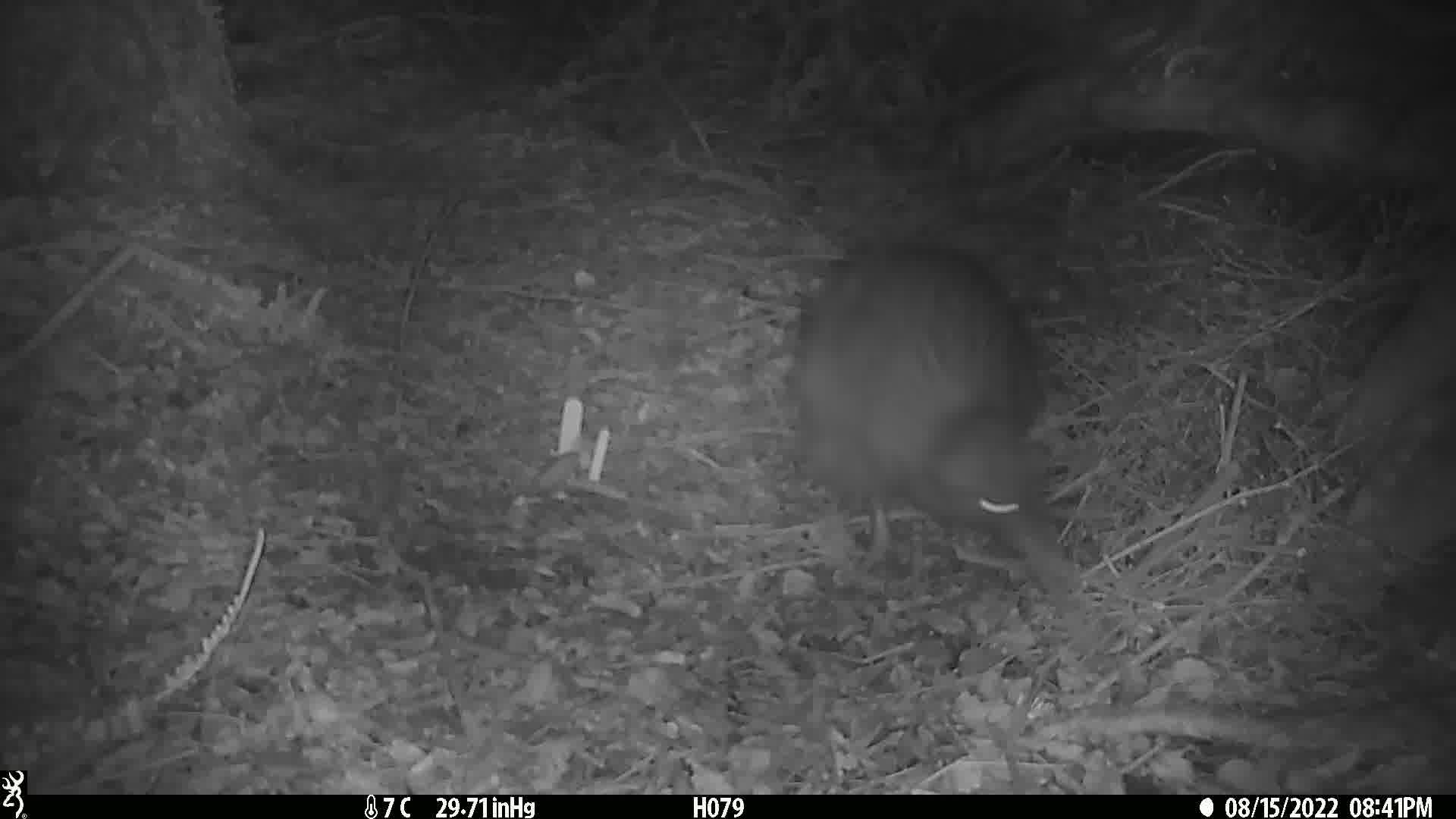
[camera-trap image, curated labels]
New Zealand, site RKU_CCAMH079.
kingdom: Animalia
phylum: Chordata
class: Aves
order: Apterygiformes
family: Apterygidae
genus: Apteryx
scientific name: Apteryx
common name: kiwi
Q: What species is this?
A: Kiwi (Apteryx).